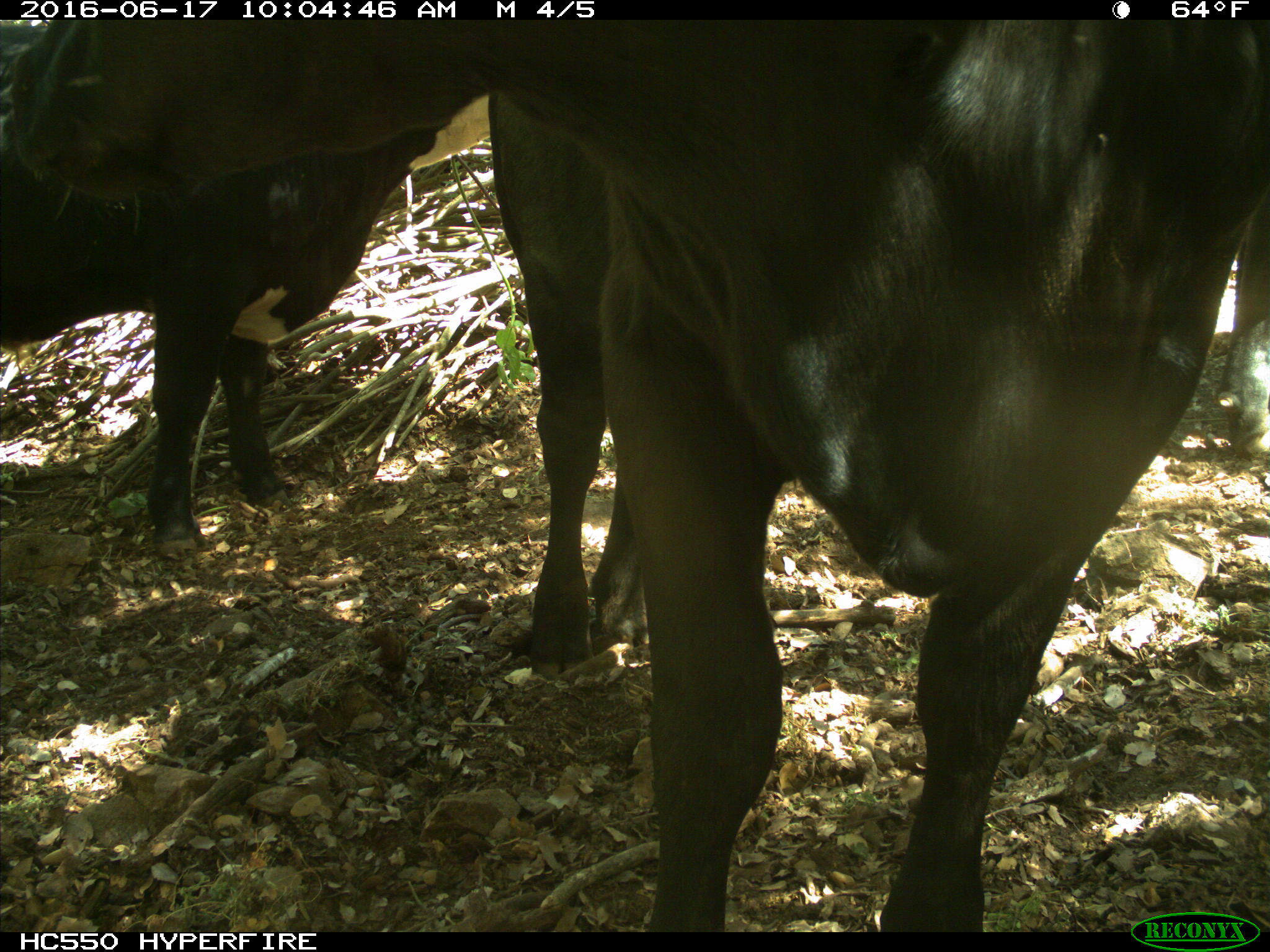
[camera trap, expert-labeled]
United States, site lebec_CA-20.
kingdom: Animalia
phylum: Chordata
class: Mammalia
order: Artiodactyla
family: Bovidae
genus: Bos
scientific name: Bos taurus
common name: domestic cow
Bos taurus (domestic cow).